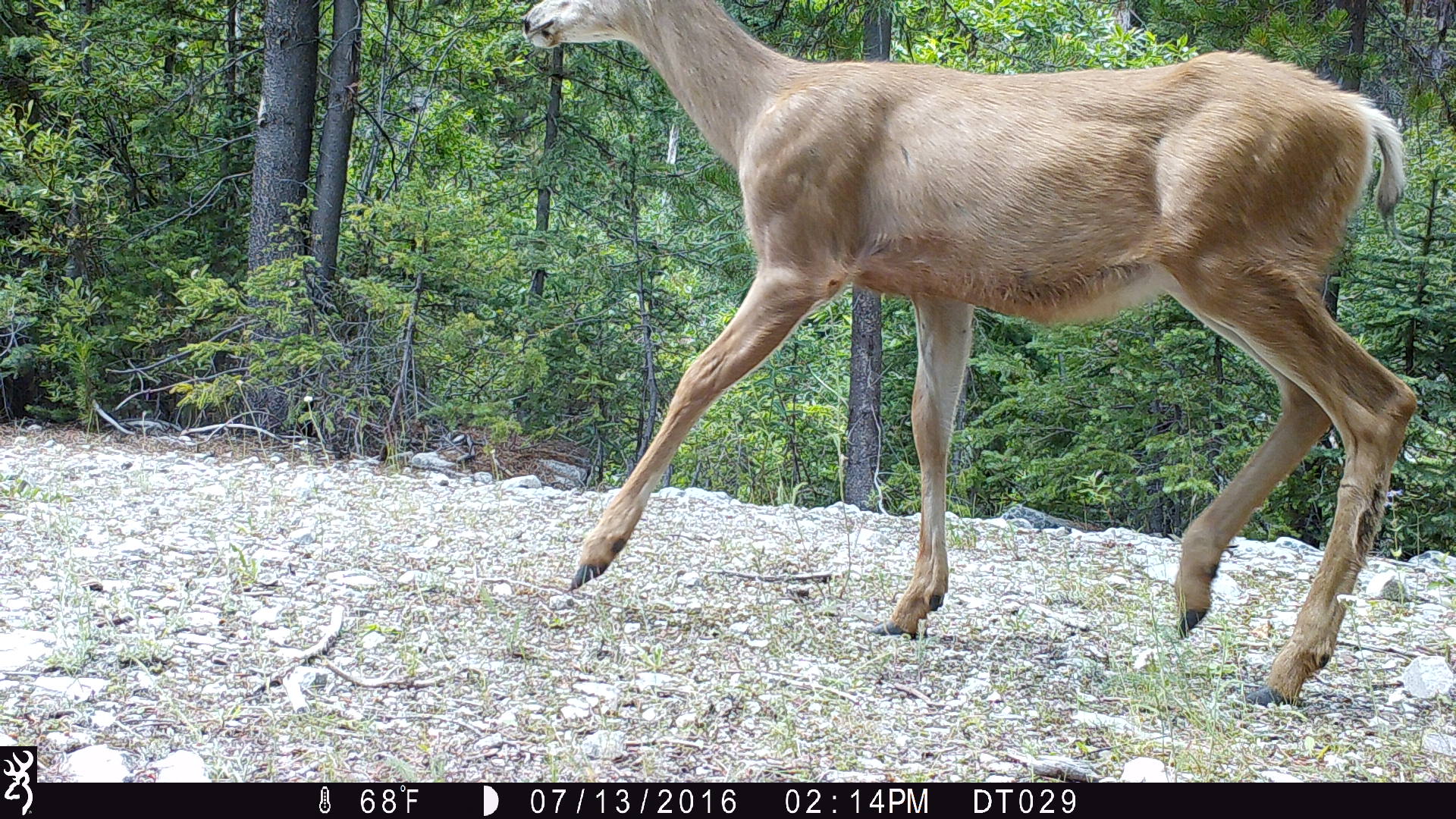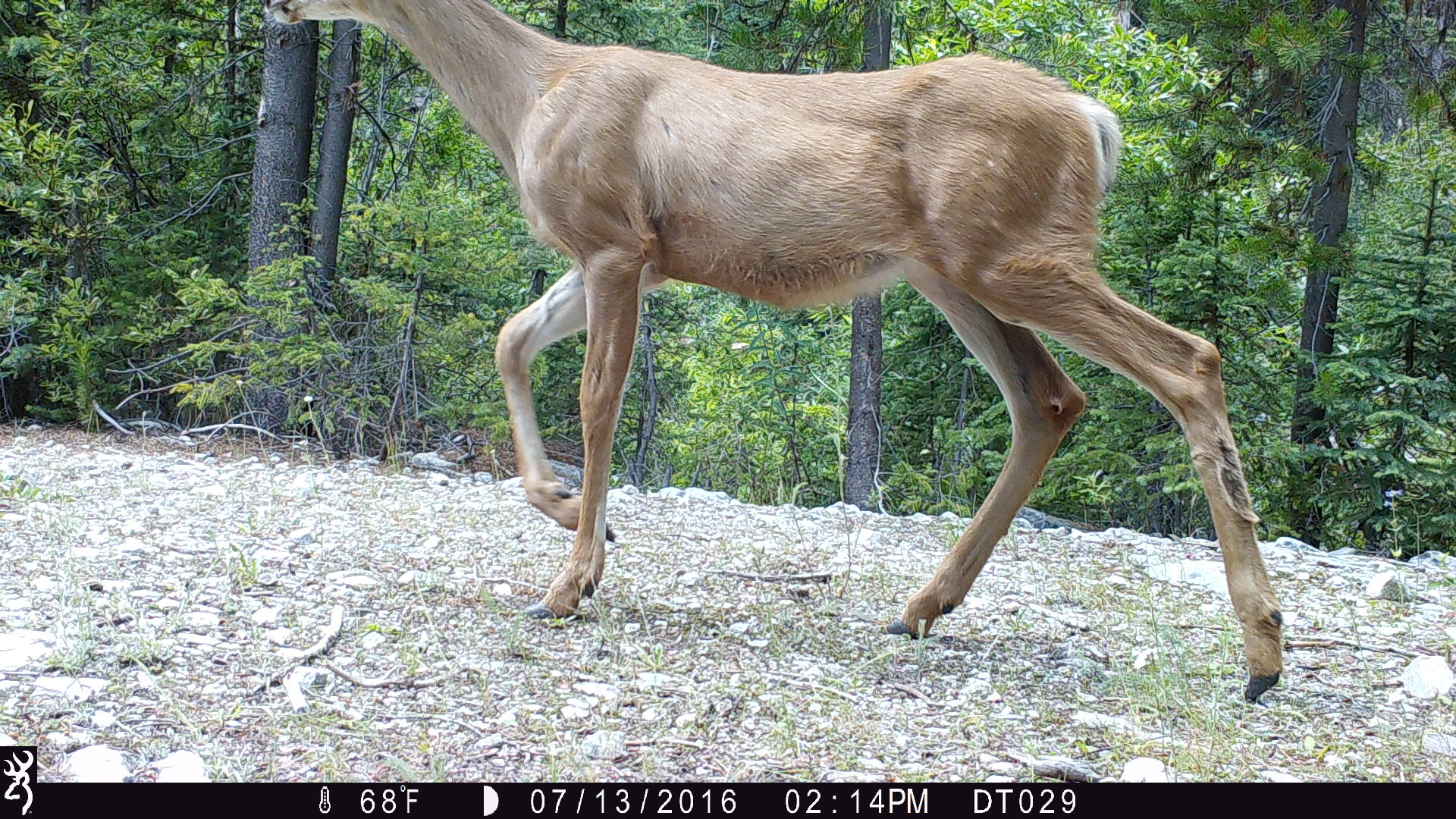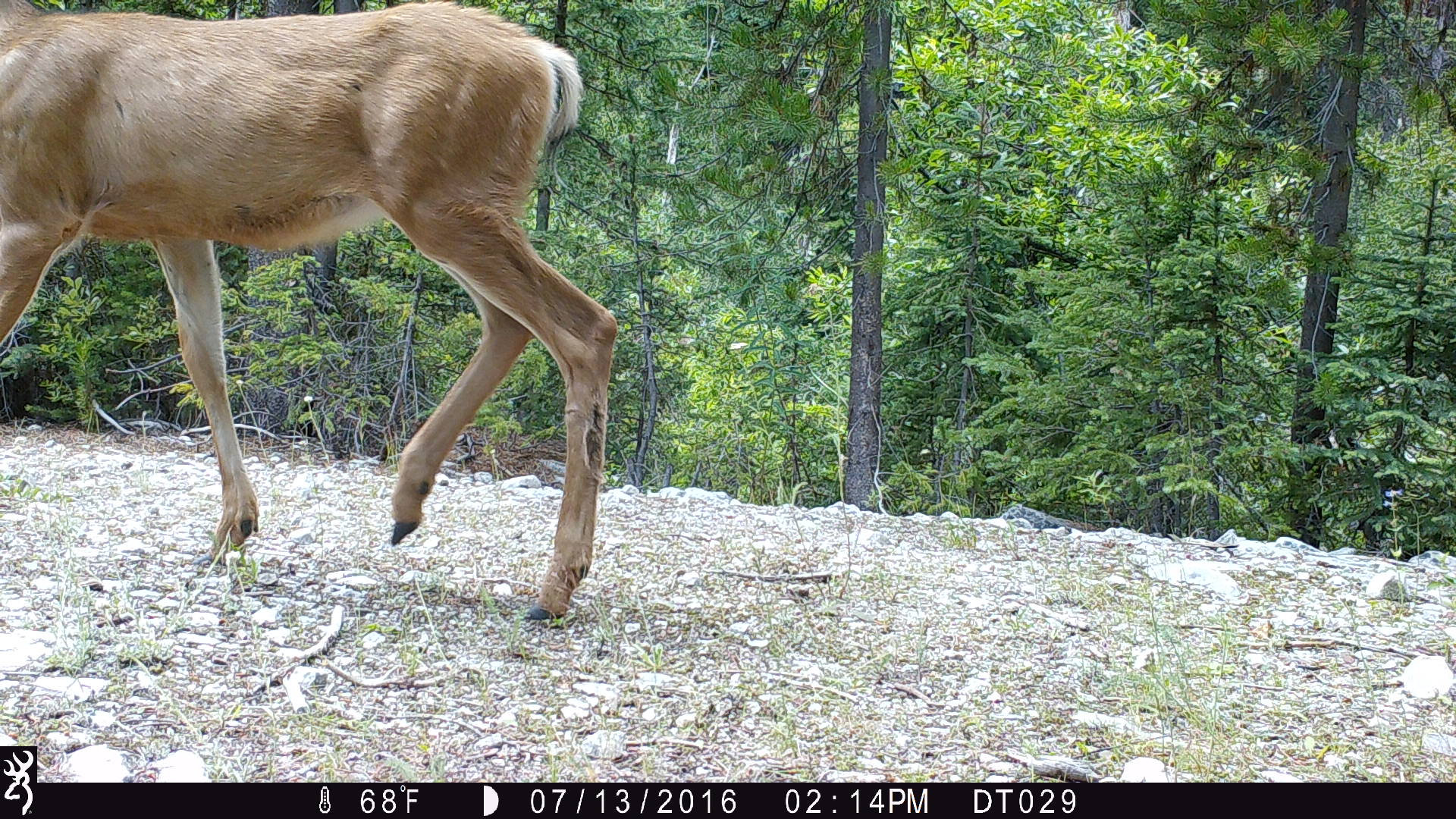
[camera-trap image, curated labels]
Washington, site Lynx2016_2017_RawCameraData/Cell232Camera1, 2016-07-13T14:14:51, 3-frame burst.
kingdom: Animalia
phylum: Chordata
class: Mammalia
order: Artiodactyla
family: Cervidae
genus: Odocoileus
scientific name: Odocoileus hemionus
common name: mule deer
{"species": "Odocoileus hemionus (mule deer)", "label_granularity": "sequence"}